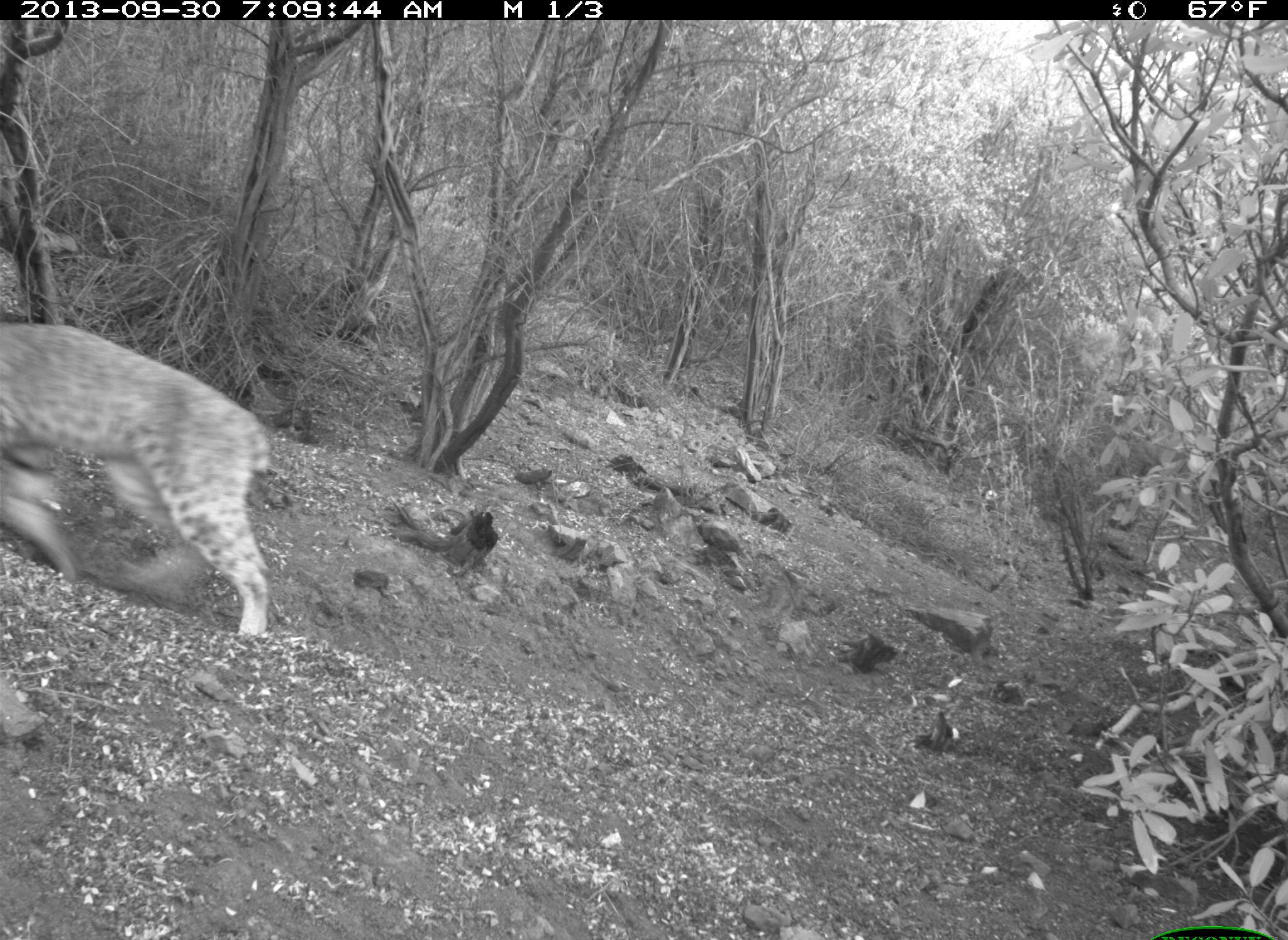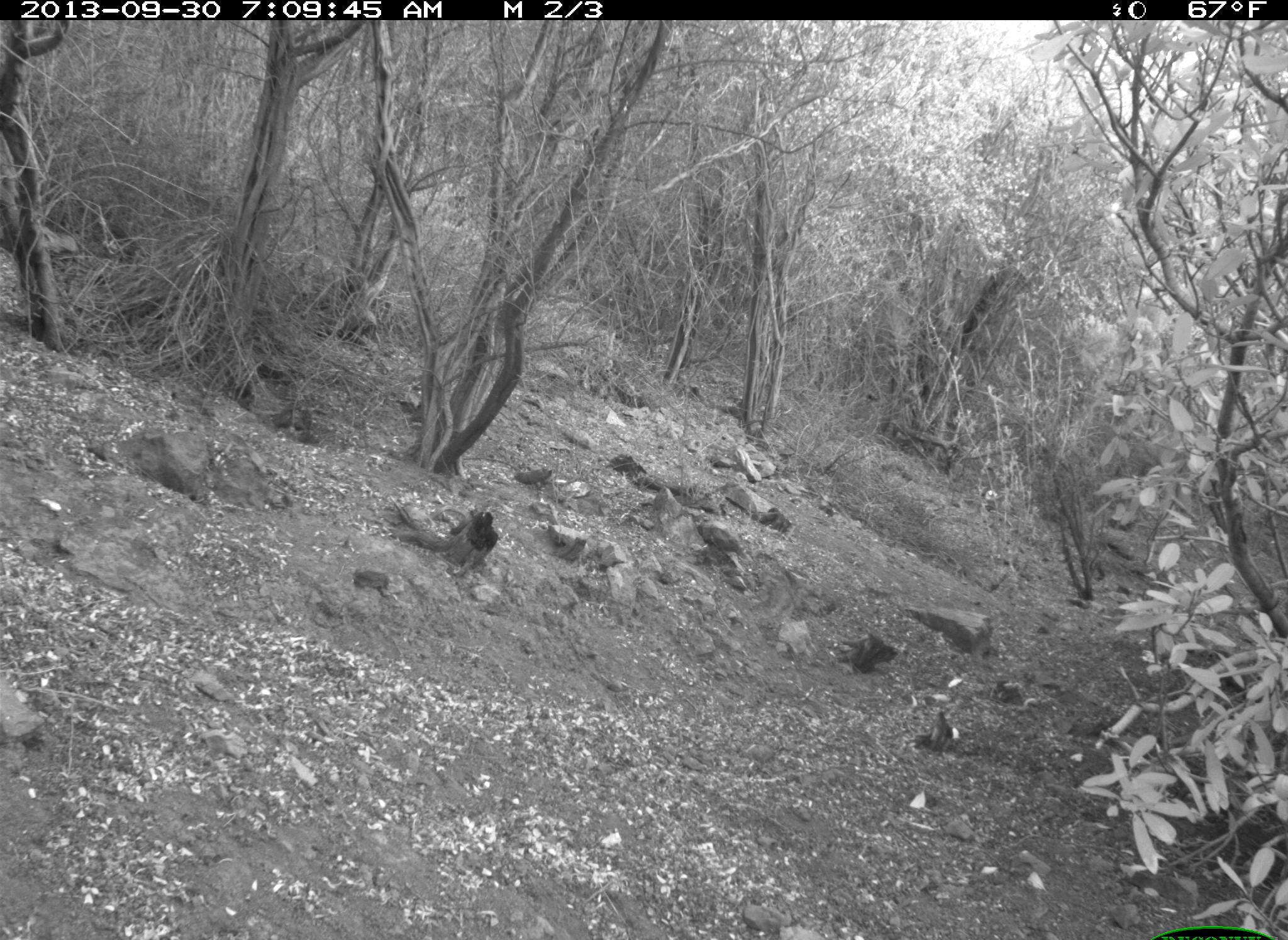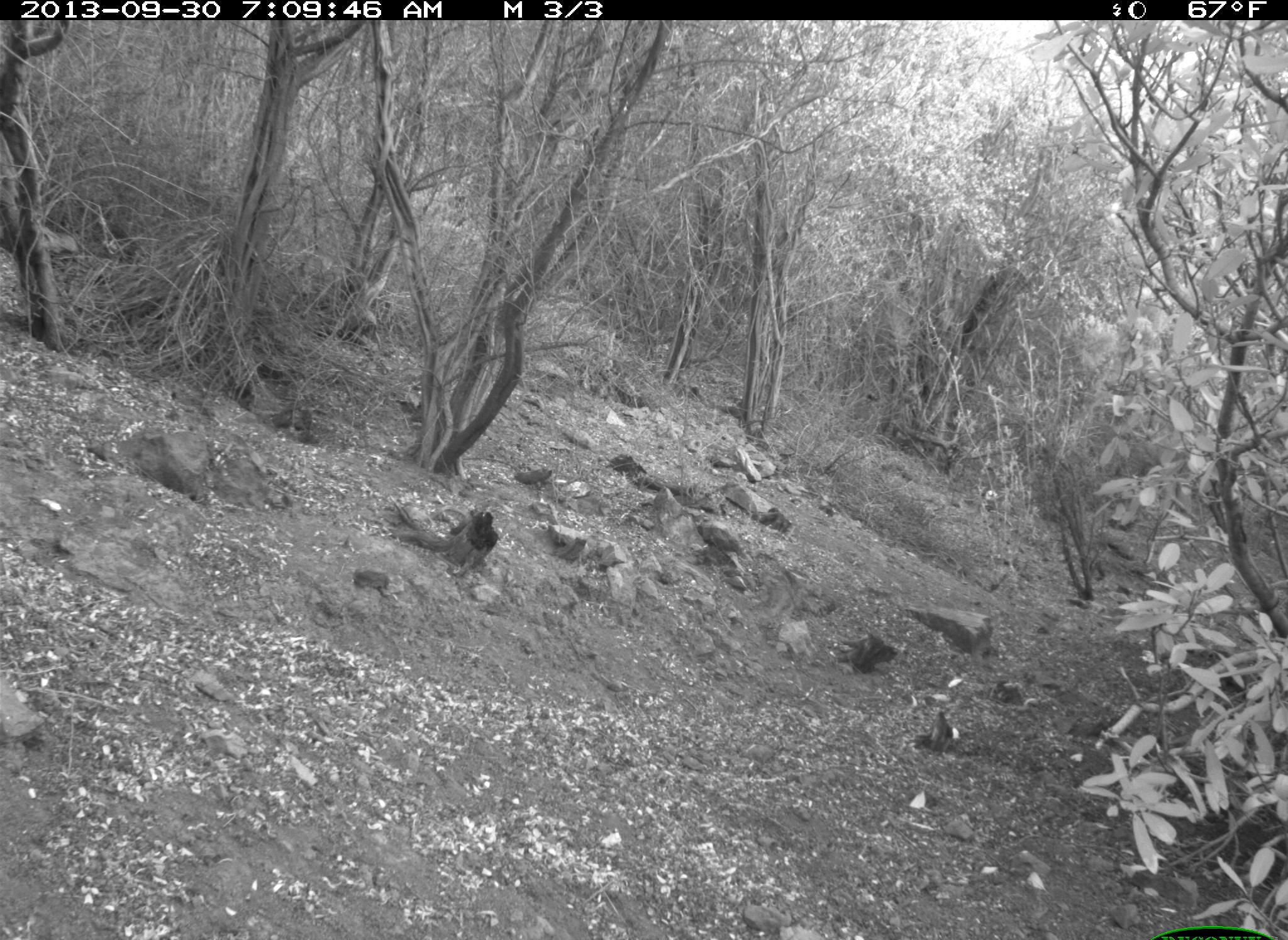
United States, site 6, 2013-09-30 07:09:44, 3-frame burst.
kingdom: Animalia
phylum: Chordata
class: Mammalia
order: Carnivora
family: Felidae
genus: Lynx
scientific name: Lynx rufus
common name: bobcat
Bobcat (Lynx rufus).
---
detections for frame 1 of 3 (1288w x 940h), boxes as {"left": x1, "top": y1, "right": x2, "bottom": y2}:
bobcat: {"left": 0, "top": 316, "right": 275, "bottom": 640}